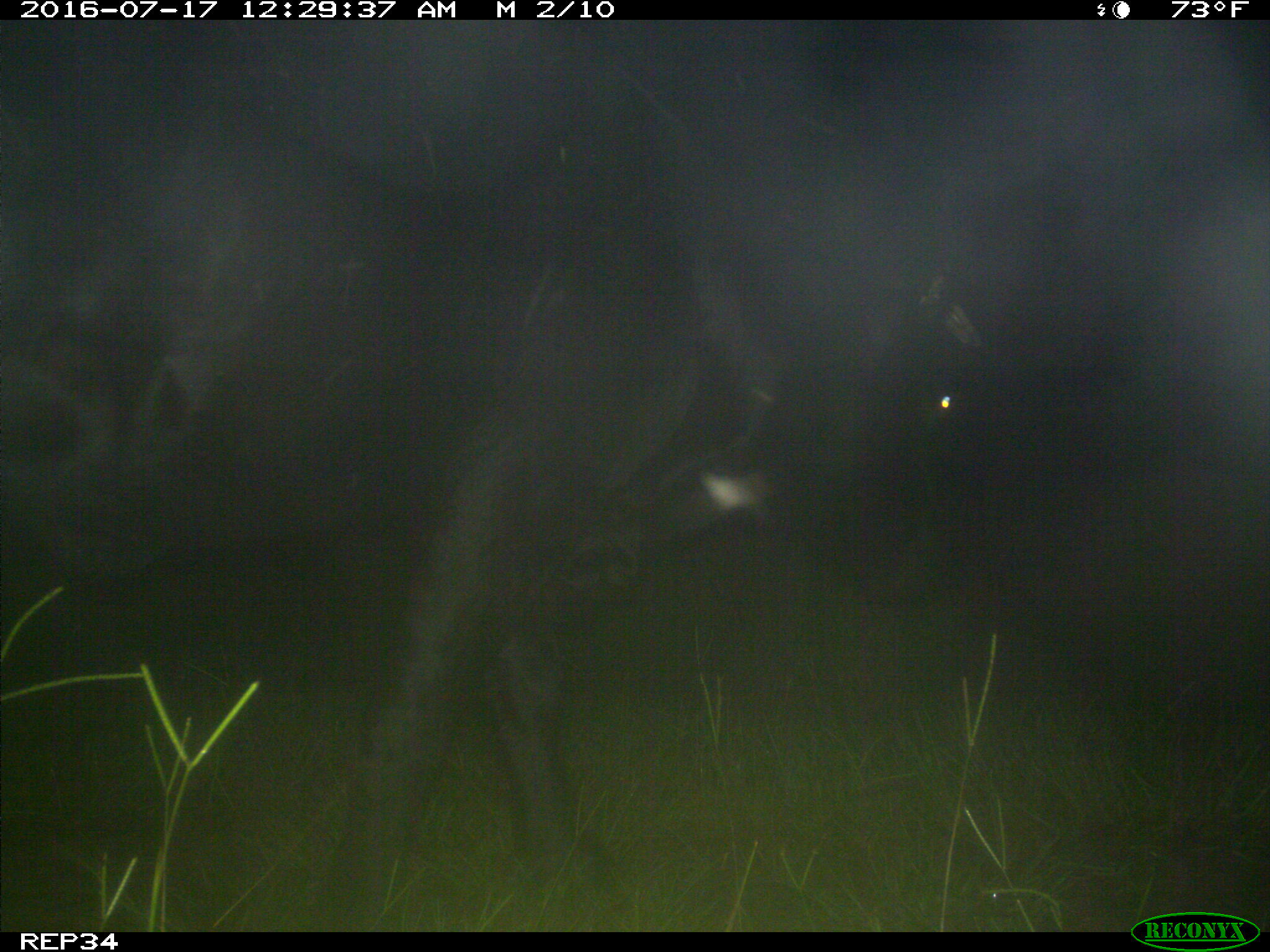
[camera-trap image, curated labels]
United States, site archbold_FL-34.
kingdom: Animalia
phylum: Chordata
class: Mammalia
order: Artiodactyla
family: Bovidae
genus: Bos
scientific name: Bos taurus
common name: domestic cow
Bos taurus (domestic cow).